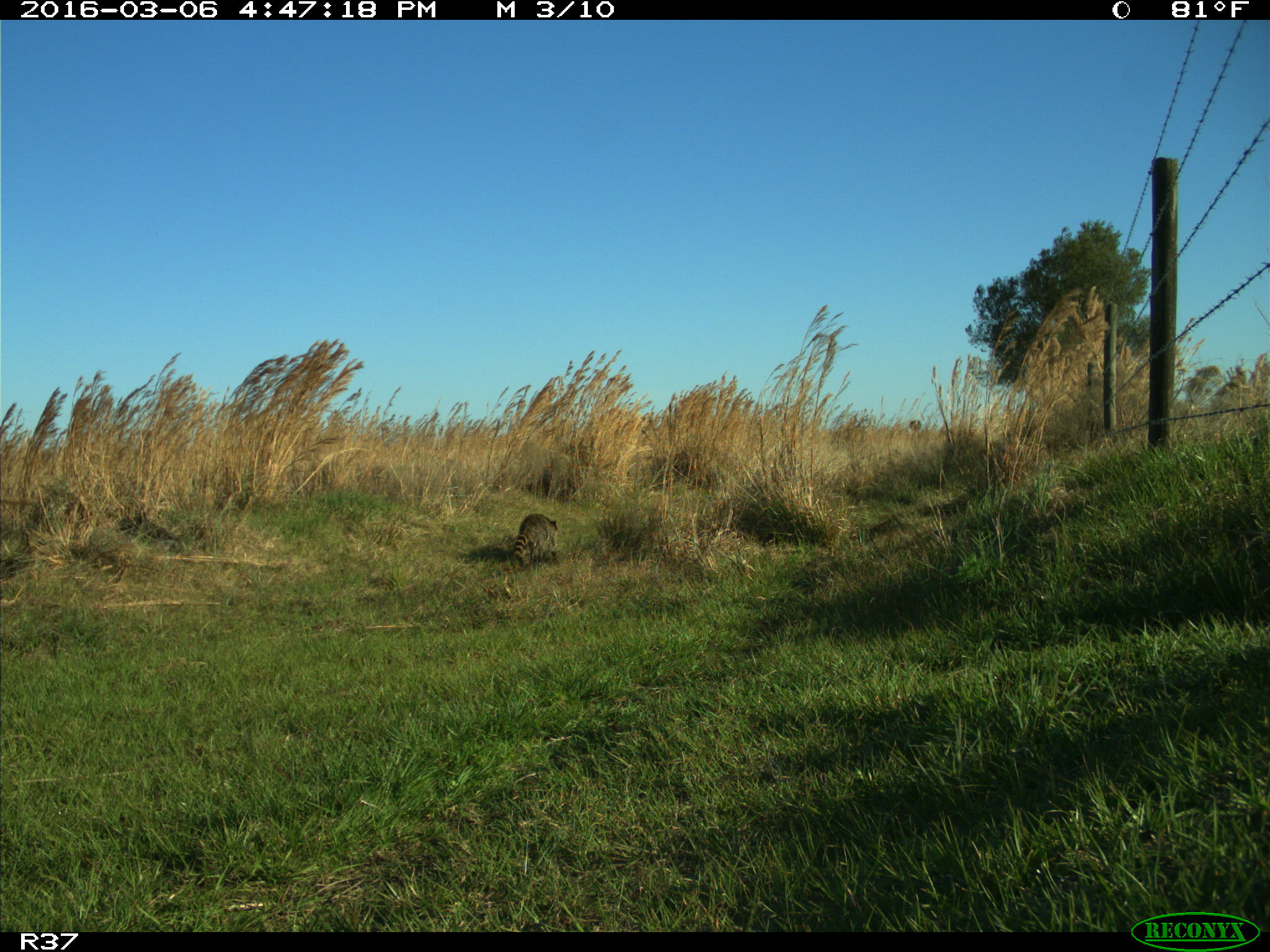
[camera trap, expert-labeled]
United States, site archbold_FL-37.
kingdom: Animalia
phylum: Chordata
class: Mammalia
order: Carnivora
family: Procyonidae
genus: Procyon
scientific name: Procyon lotor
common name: common raccoon